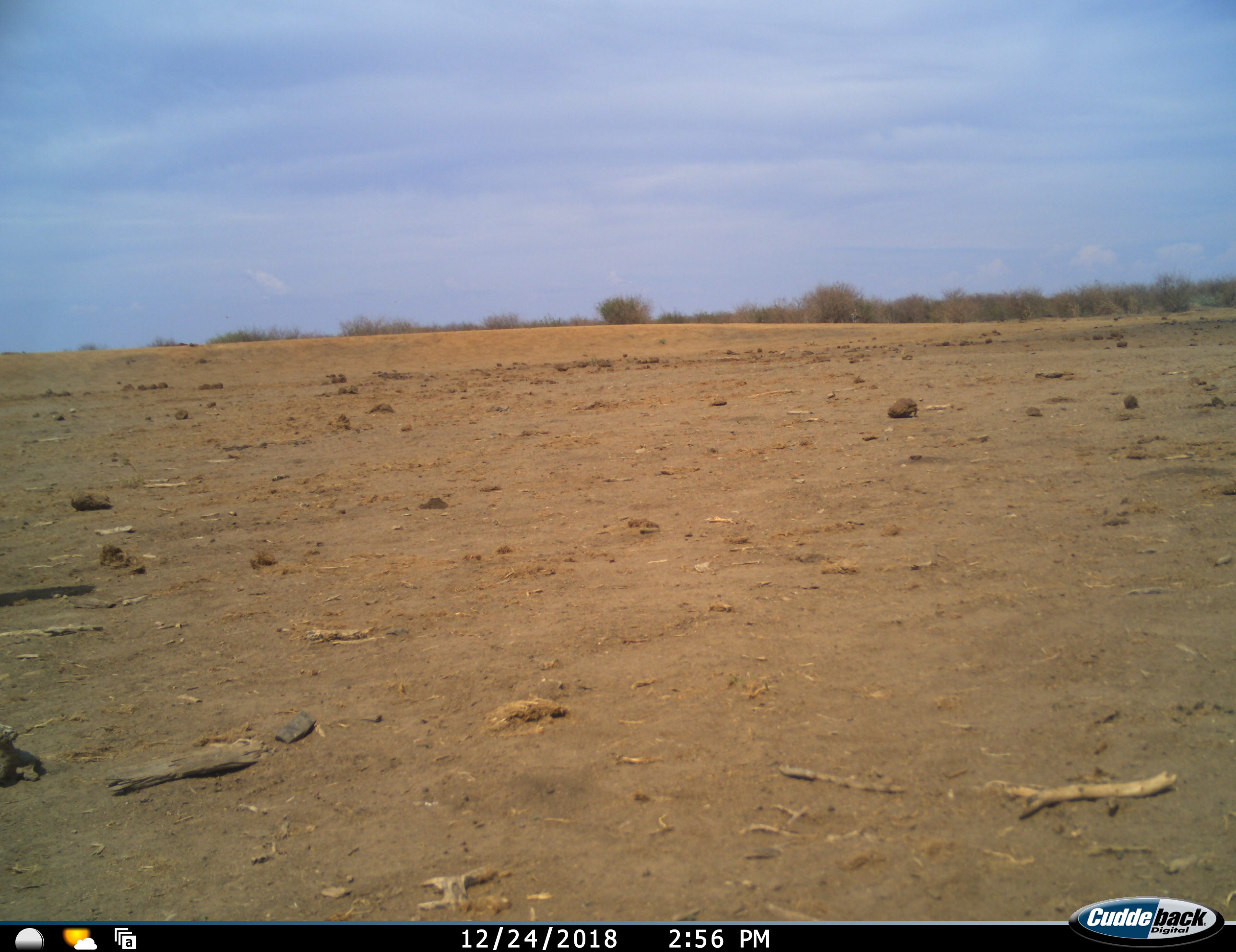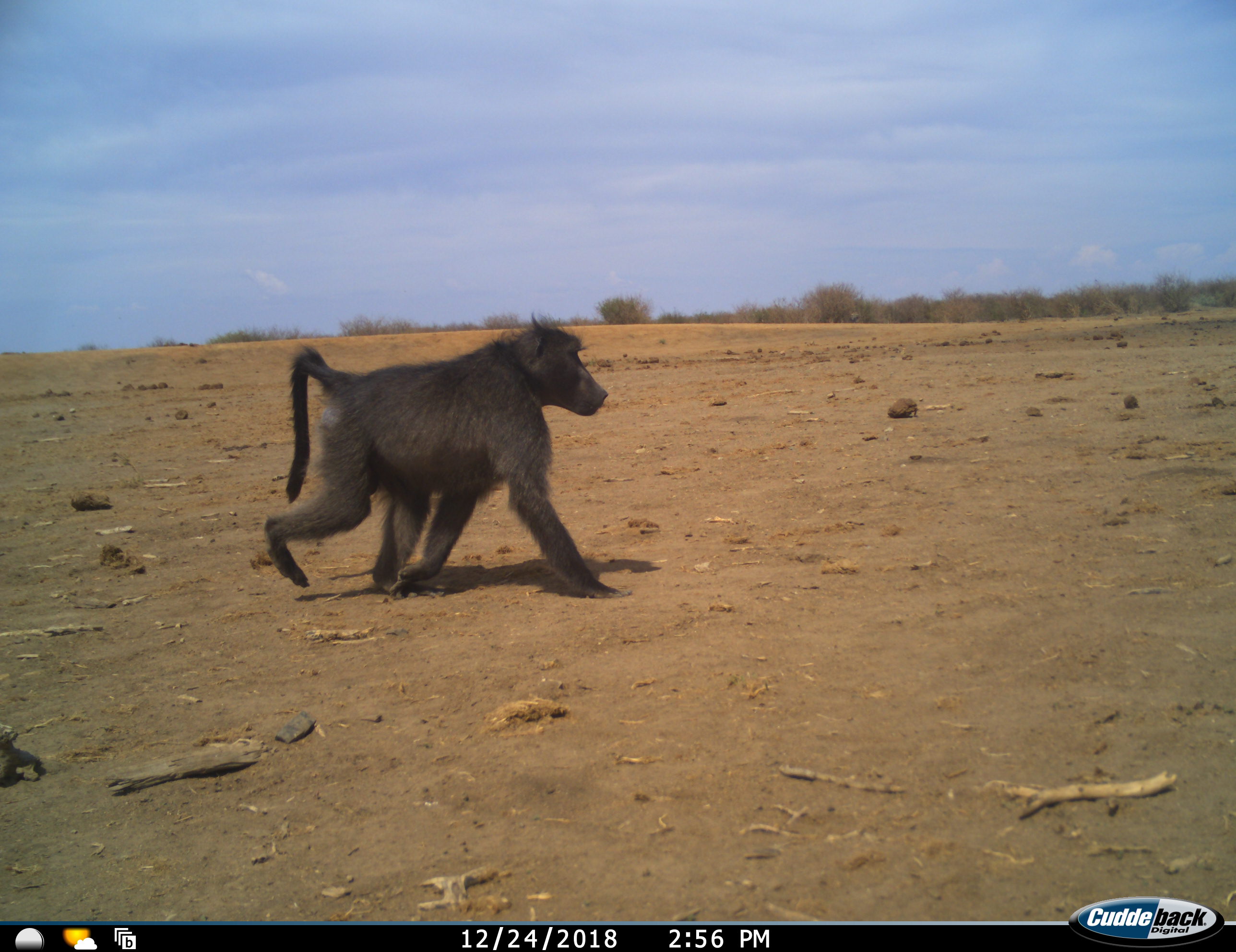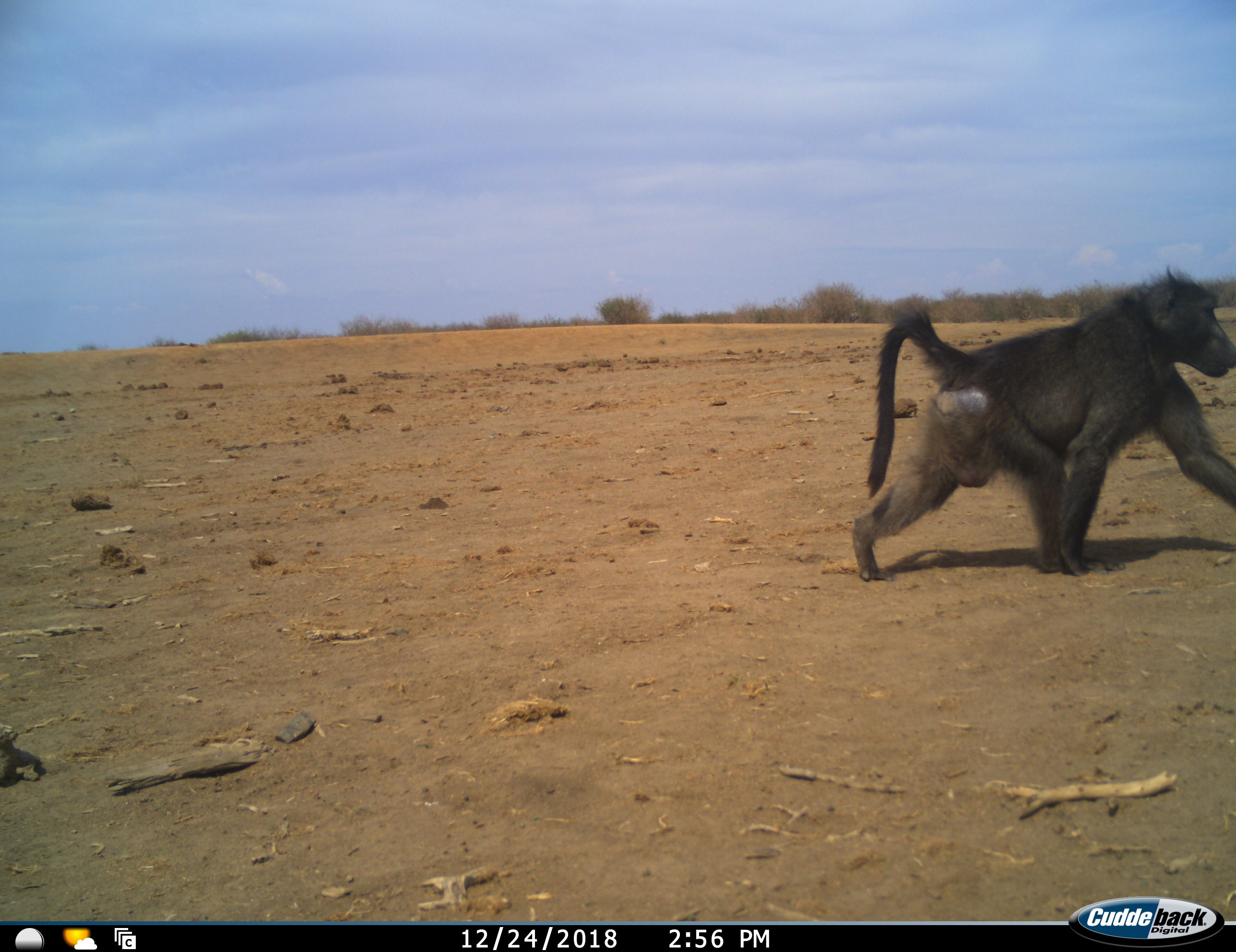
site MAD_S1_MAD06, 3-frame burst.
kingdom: Animalia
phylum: Chordata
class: Mammalia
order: Primates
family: Cercopithecidae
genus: Papio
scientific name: Papio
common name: baboon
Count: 1.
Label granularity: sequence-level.